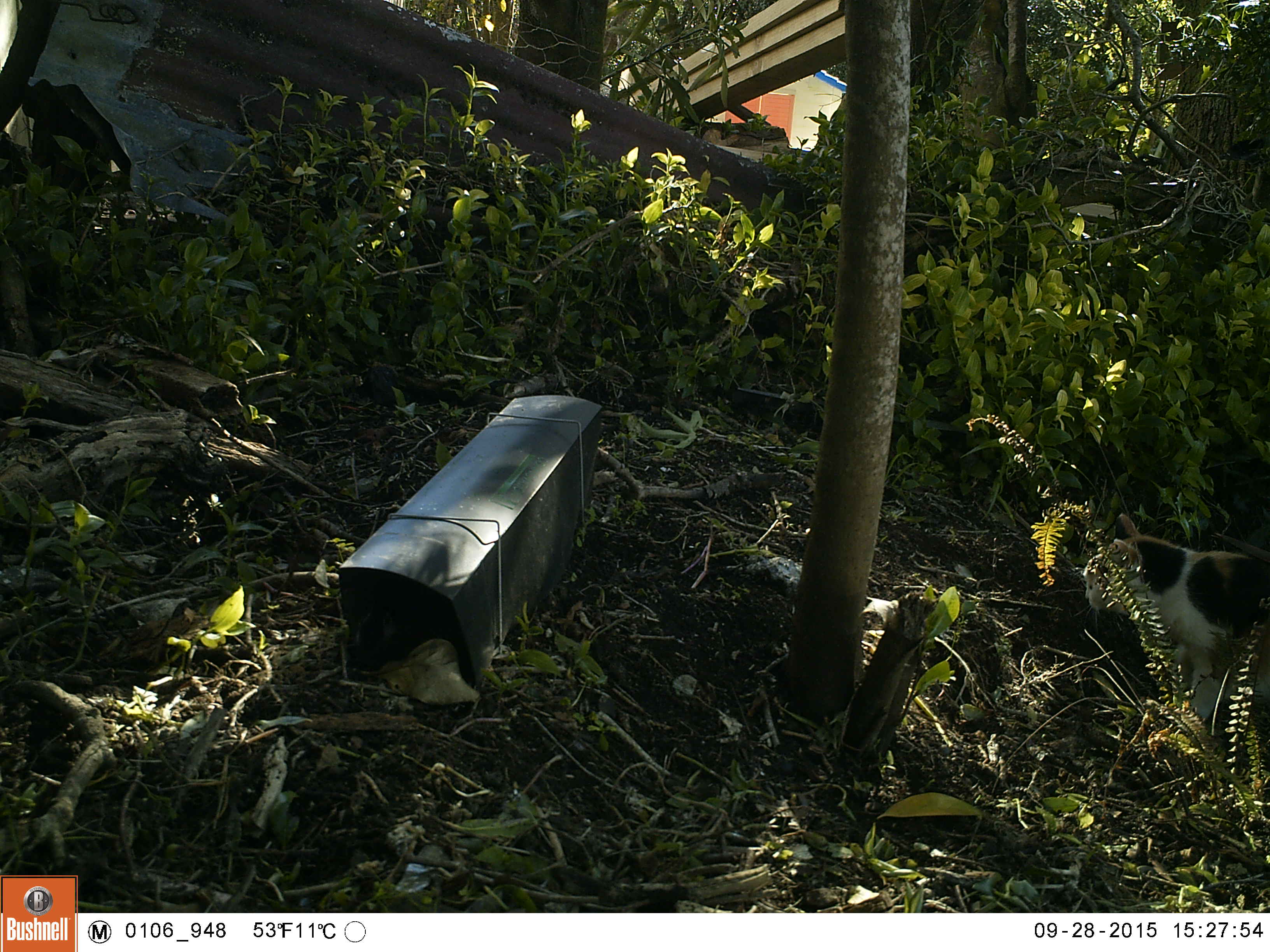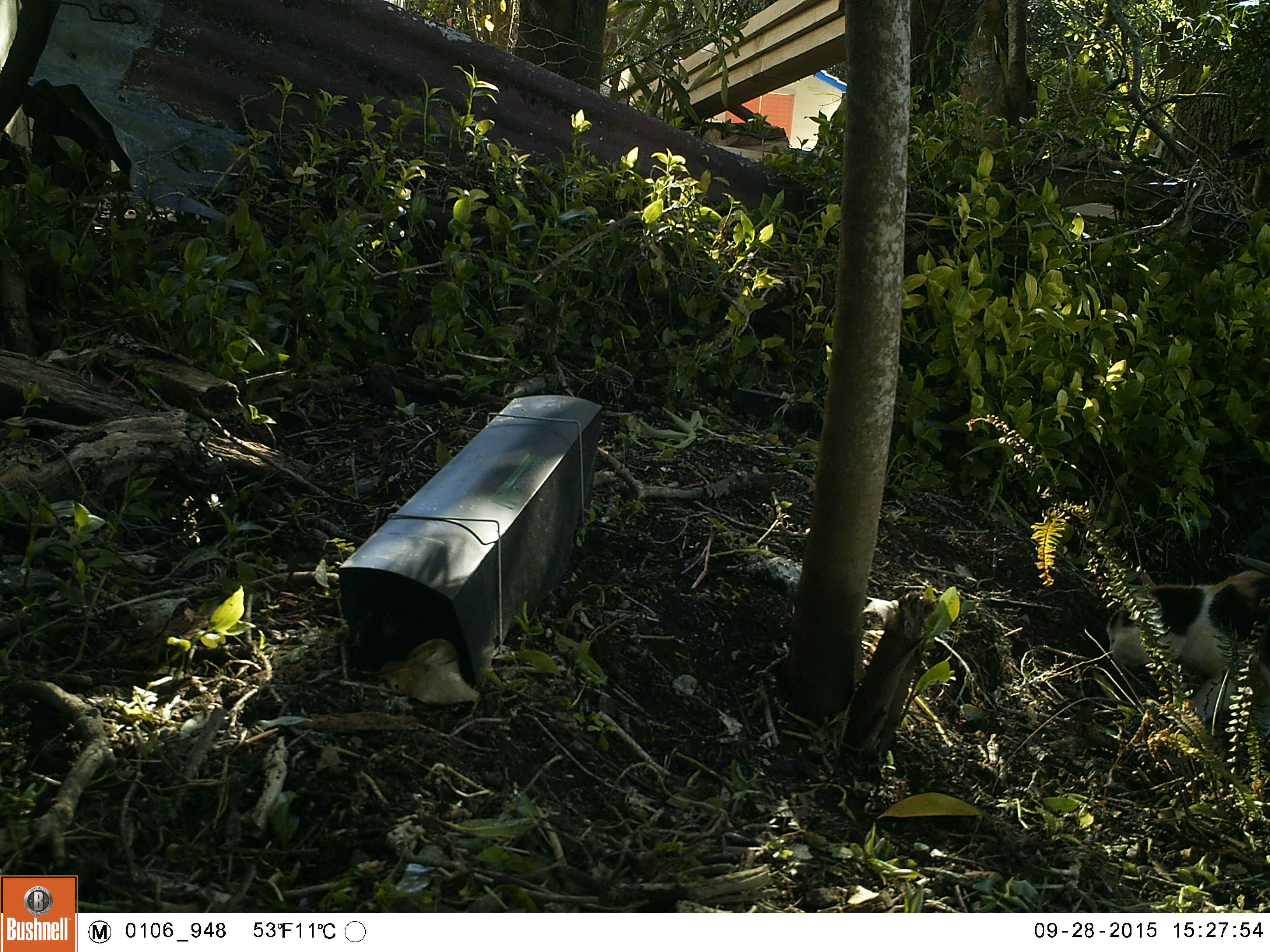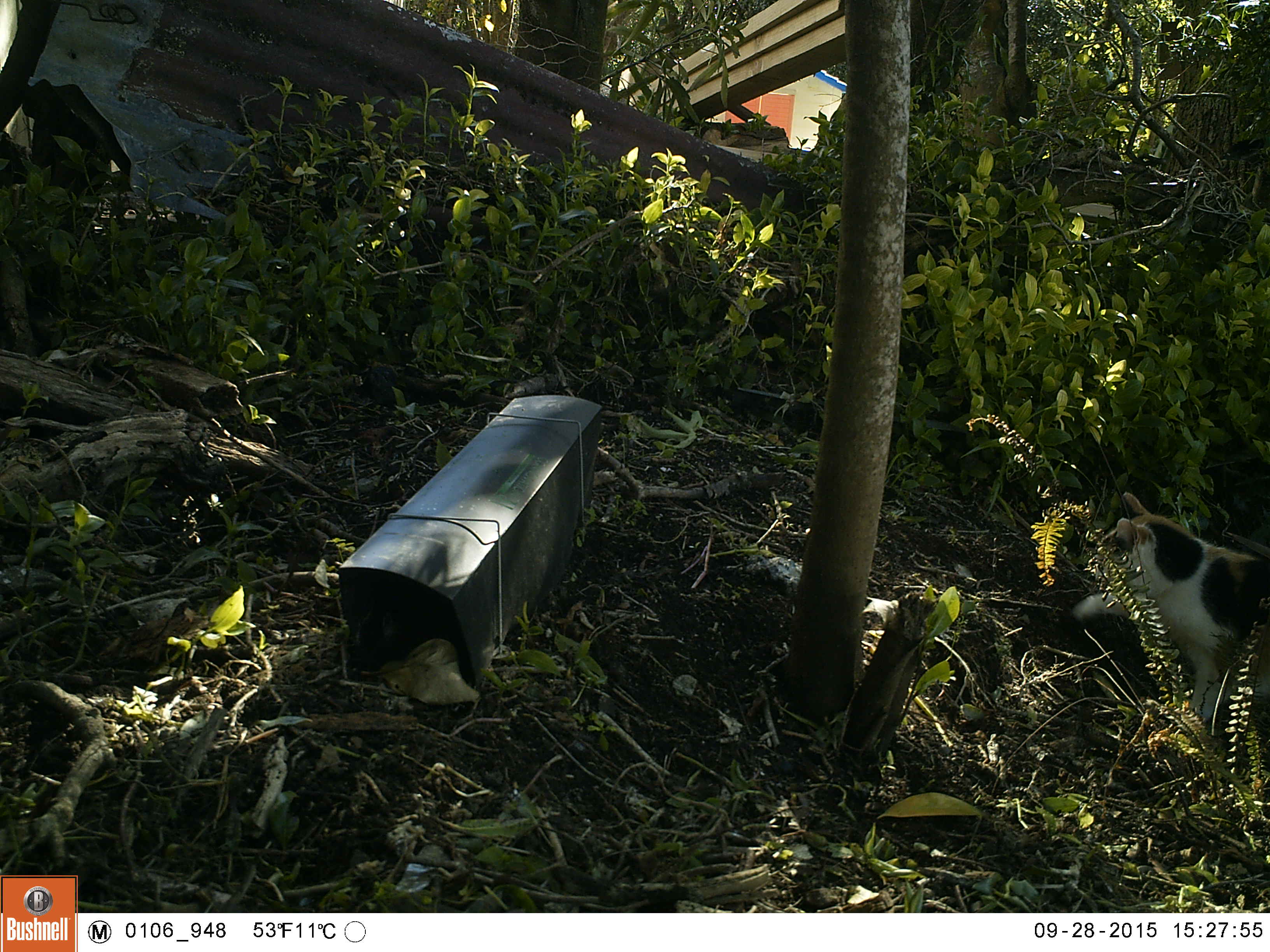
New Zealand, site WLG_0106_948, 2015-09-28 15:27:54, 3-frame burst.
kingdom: Animalia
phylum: Chordata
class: Mammalia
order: Carnivora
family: Felidae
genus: Felis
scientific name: Felis catus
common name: domestic cat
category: cat